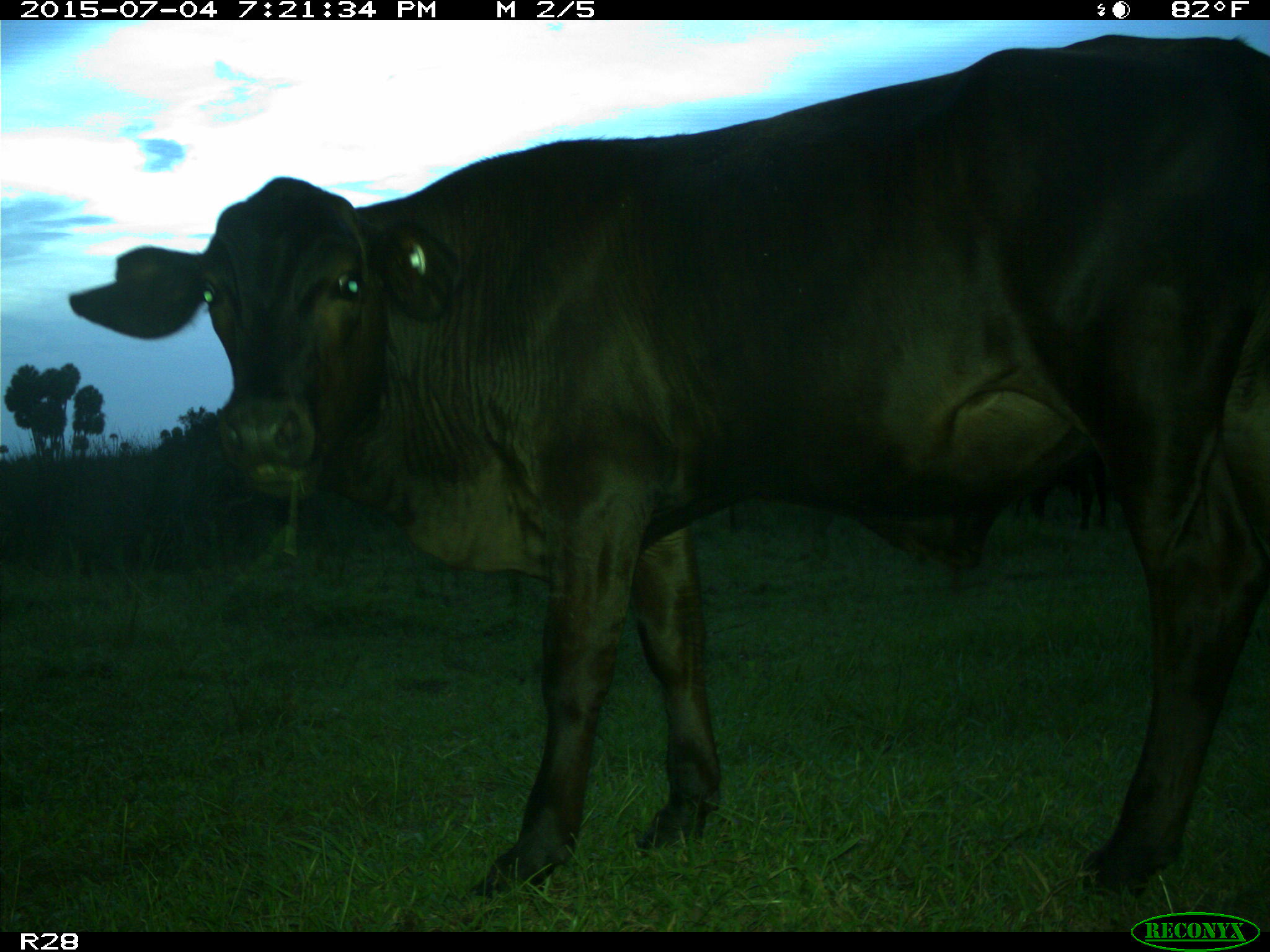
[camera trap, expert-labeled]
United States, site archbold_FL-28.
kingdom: Animalia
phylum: Chordata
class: Mammalia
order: Artiodactyla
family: Bovidae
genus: Bos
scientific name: Bos taurus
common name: domestic cow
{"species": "Bos taurus (domestic cow)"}